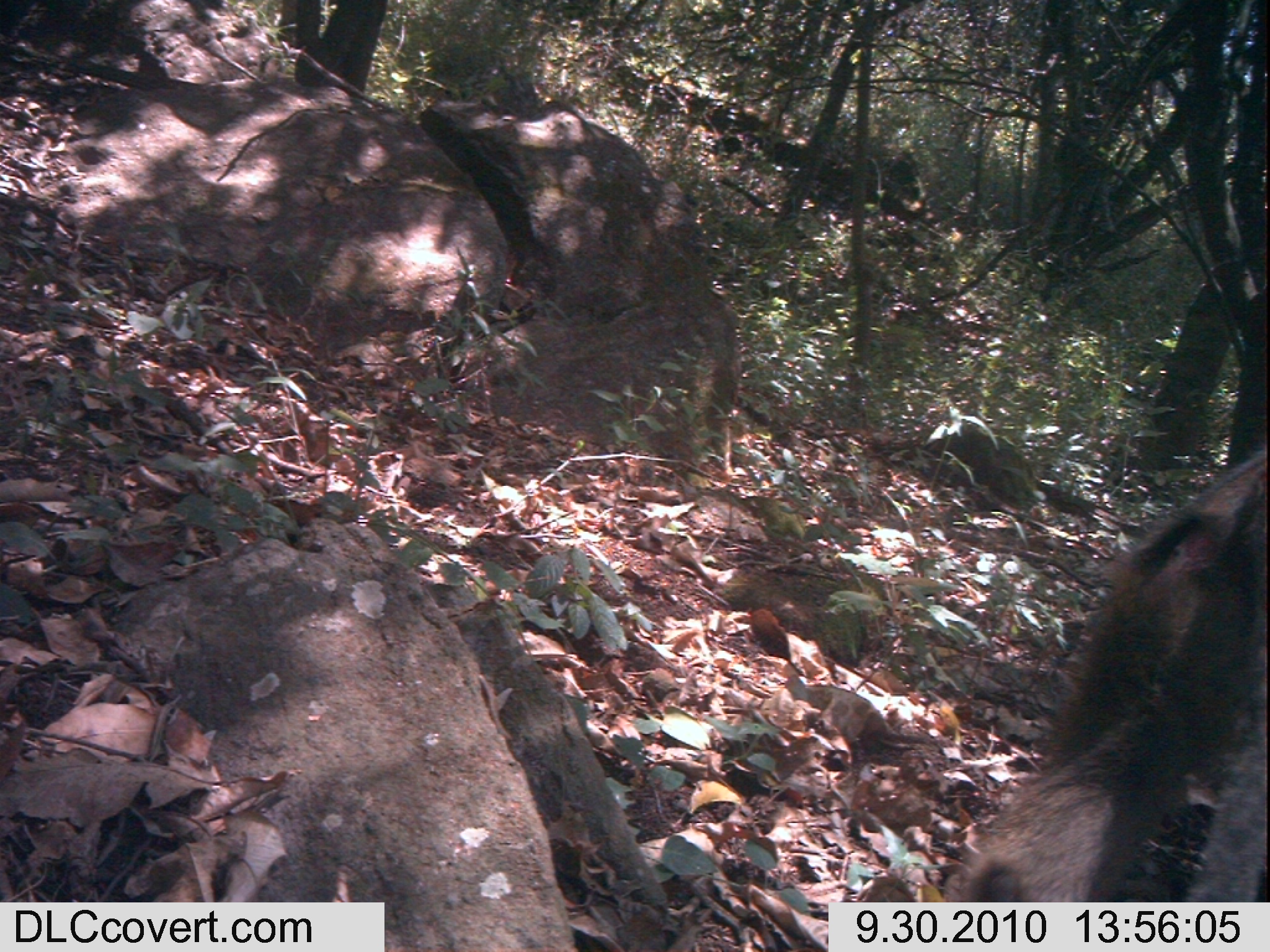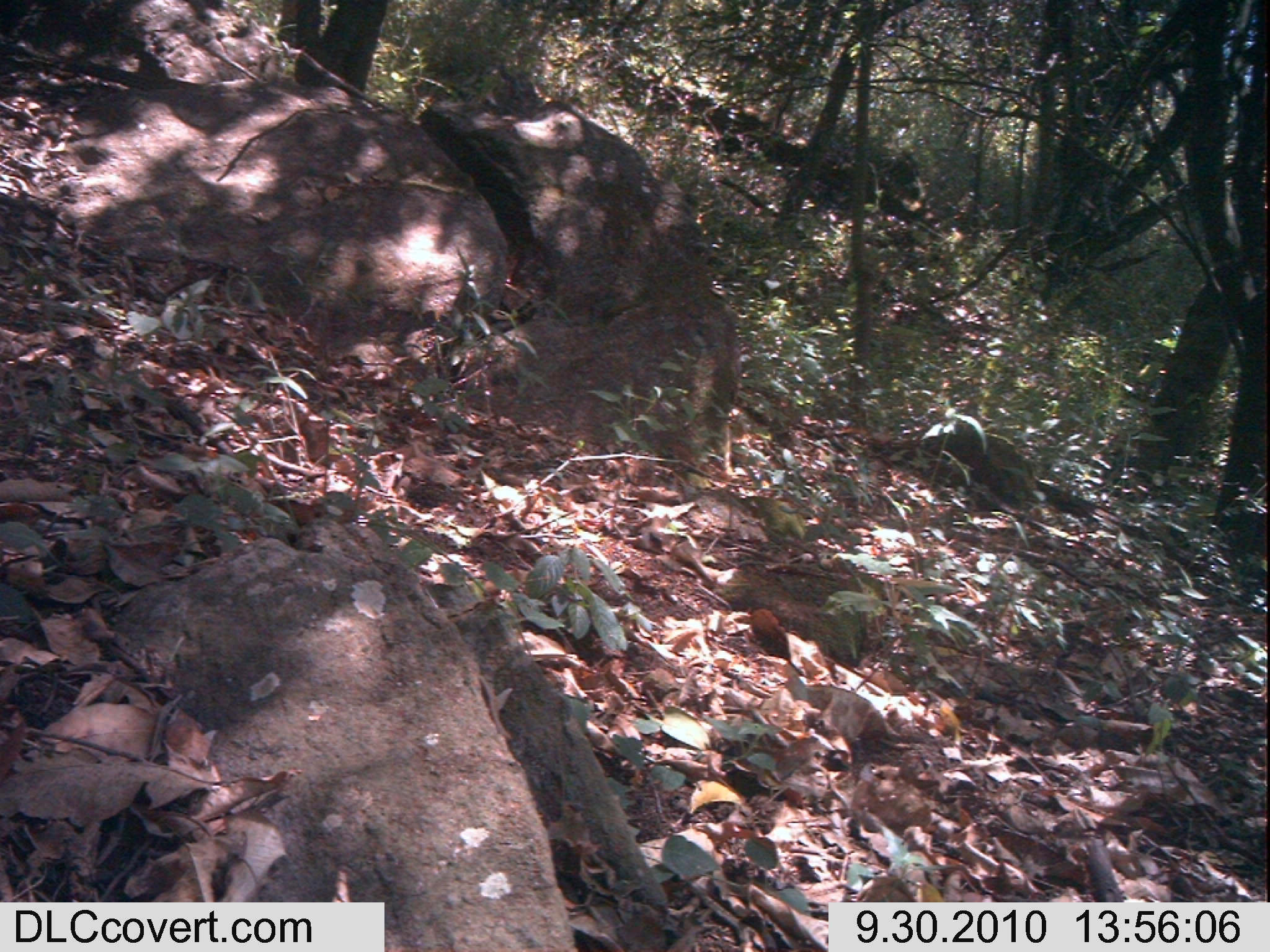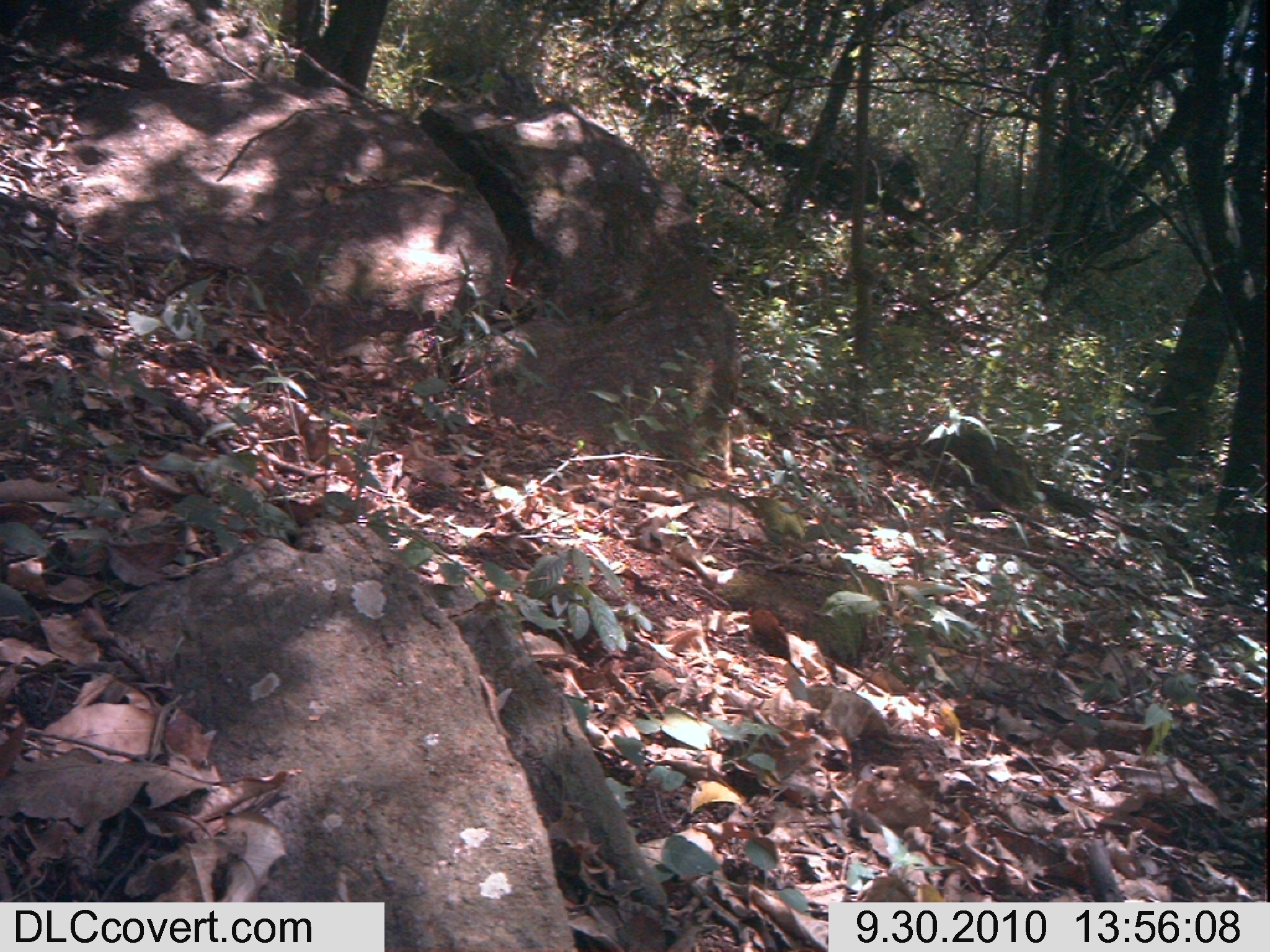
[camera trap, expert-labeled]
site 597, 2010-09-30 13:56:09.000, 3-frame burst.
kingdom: Animalia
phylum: Chordata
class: Mammalia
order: Primates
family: Cercopithecidae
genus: Papio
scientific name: Papio anubis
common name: olive baboon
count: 1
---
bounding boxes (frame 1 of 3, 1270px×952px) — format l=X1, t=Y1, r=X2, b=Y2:
papio anubis: l=942, t=449, r=1269, b=902